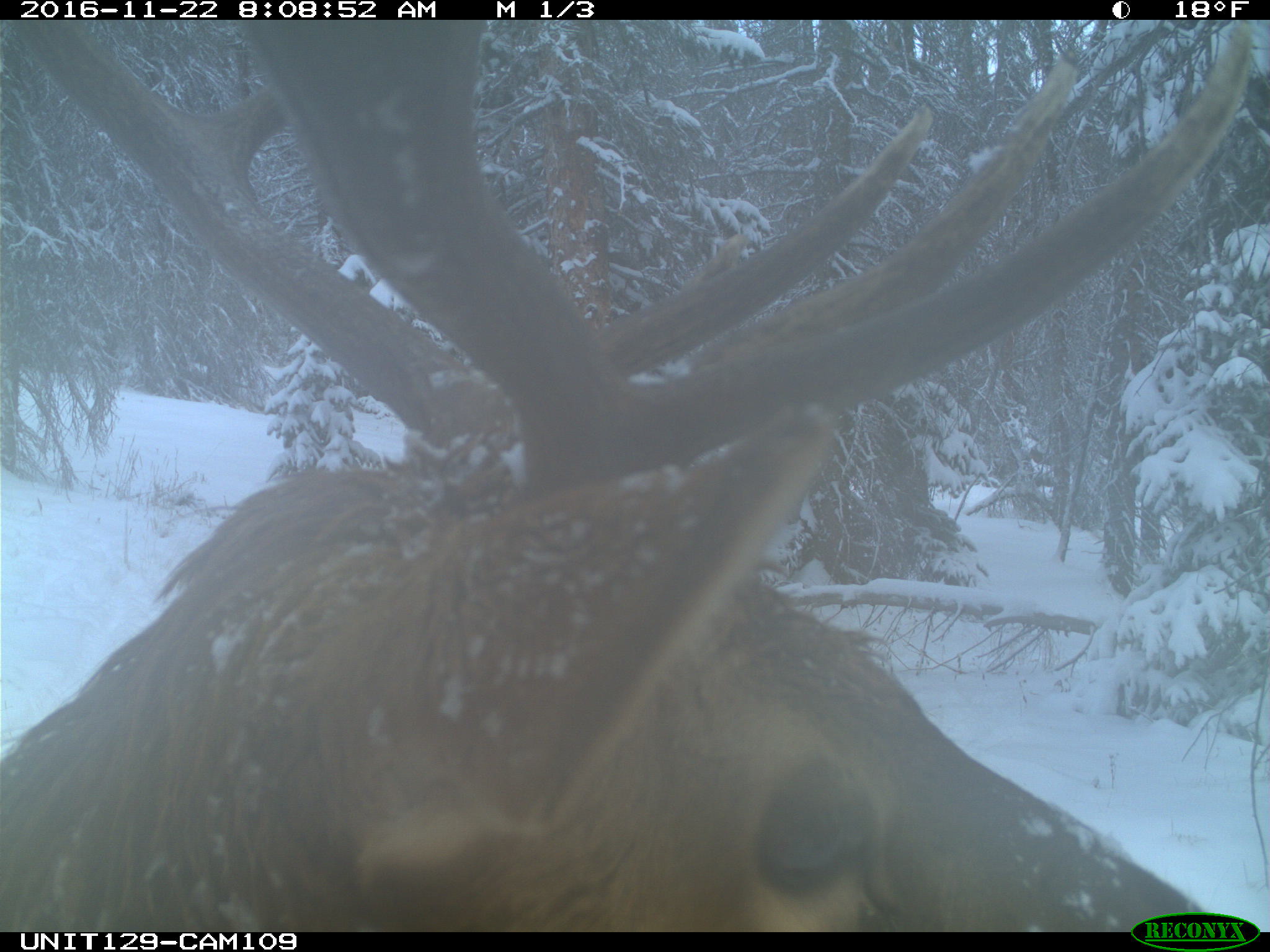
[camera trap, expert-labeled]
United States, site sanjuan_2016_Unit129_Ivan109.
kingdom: Animalia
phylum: Chordata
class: Mammalia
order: Artiodactyla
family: Cervidae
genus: Cervus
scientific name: Cervus elaphus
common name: red deer